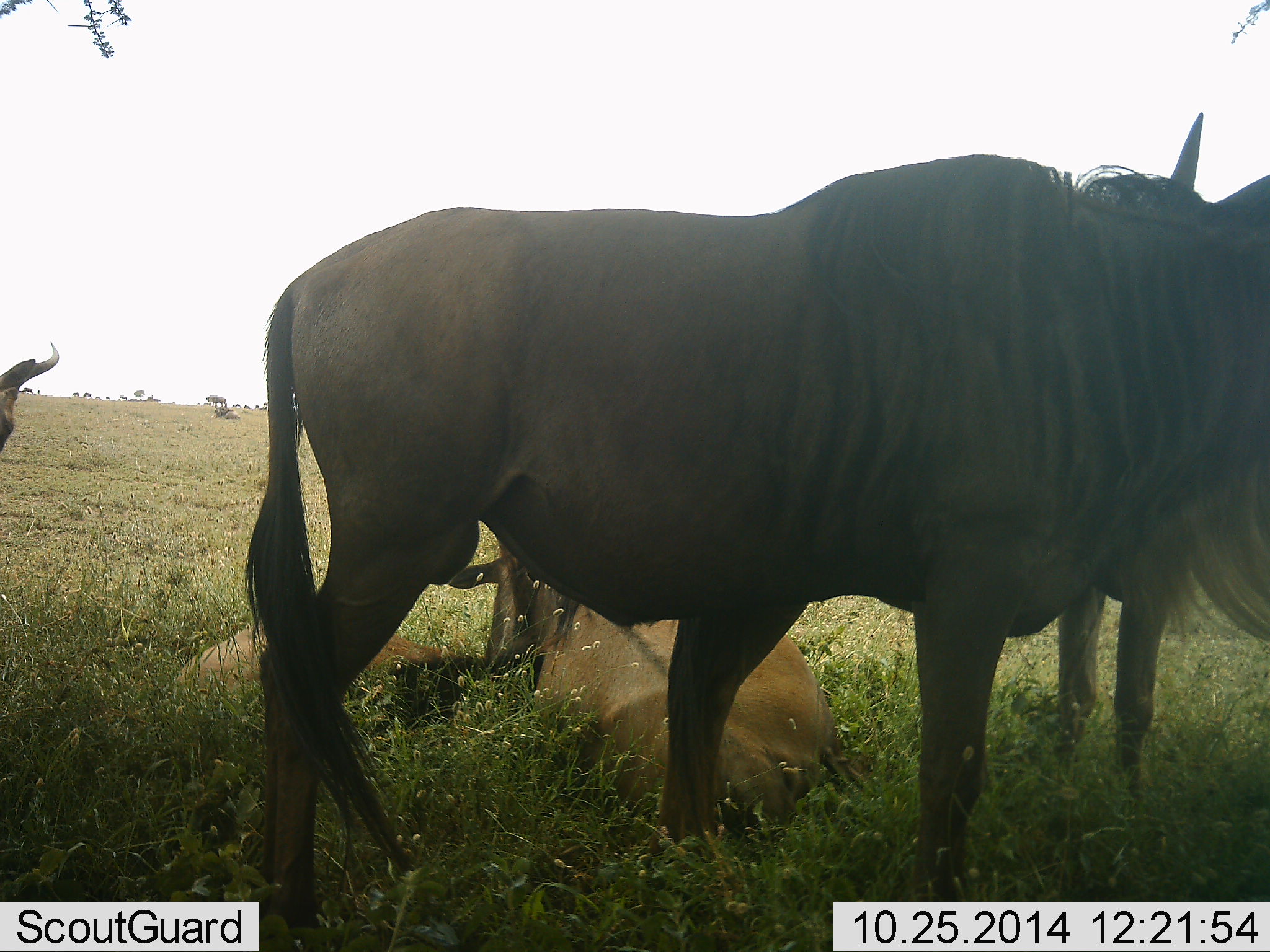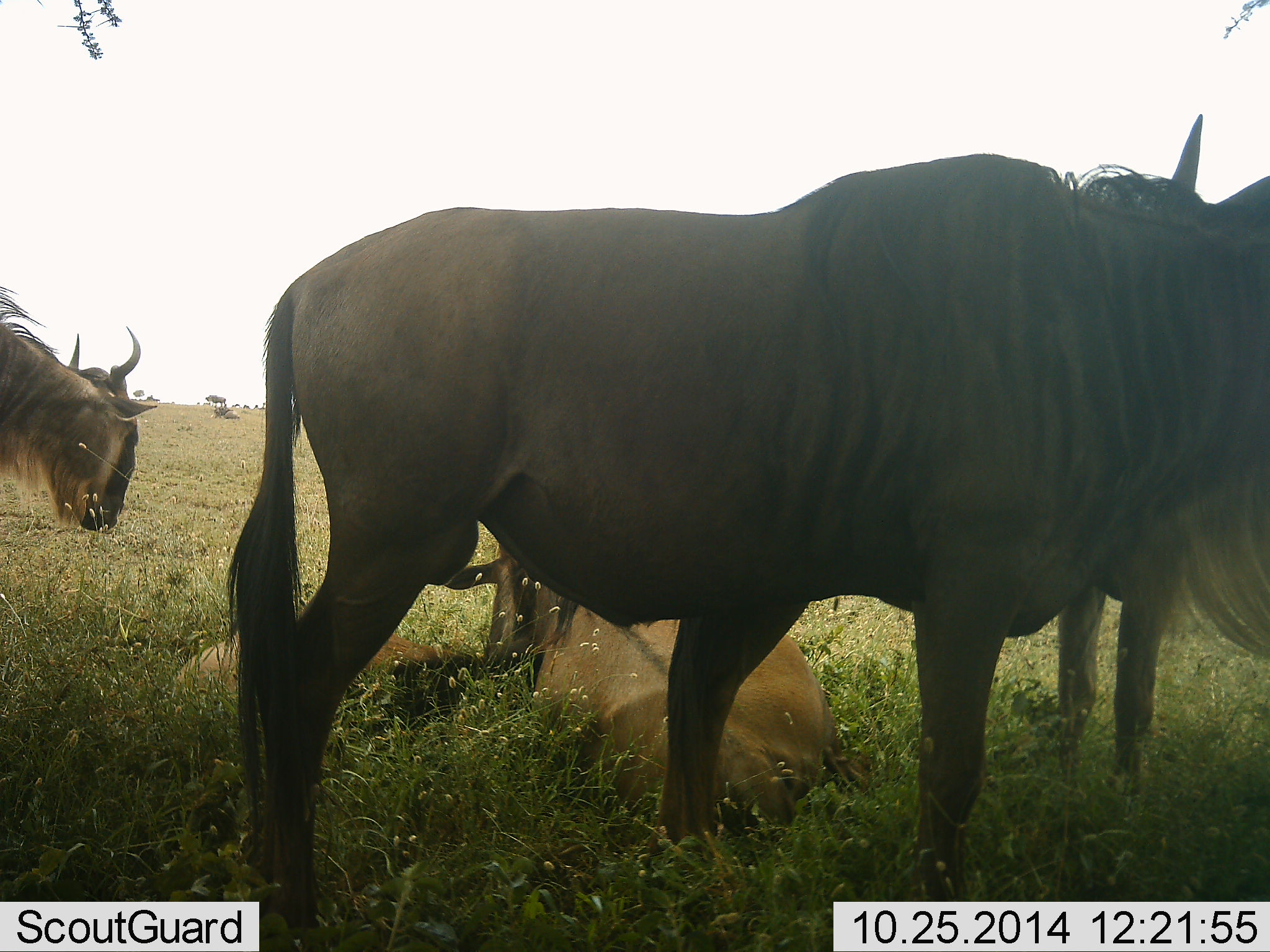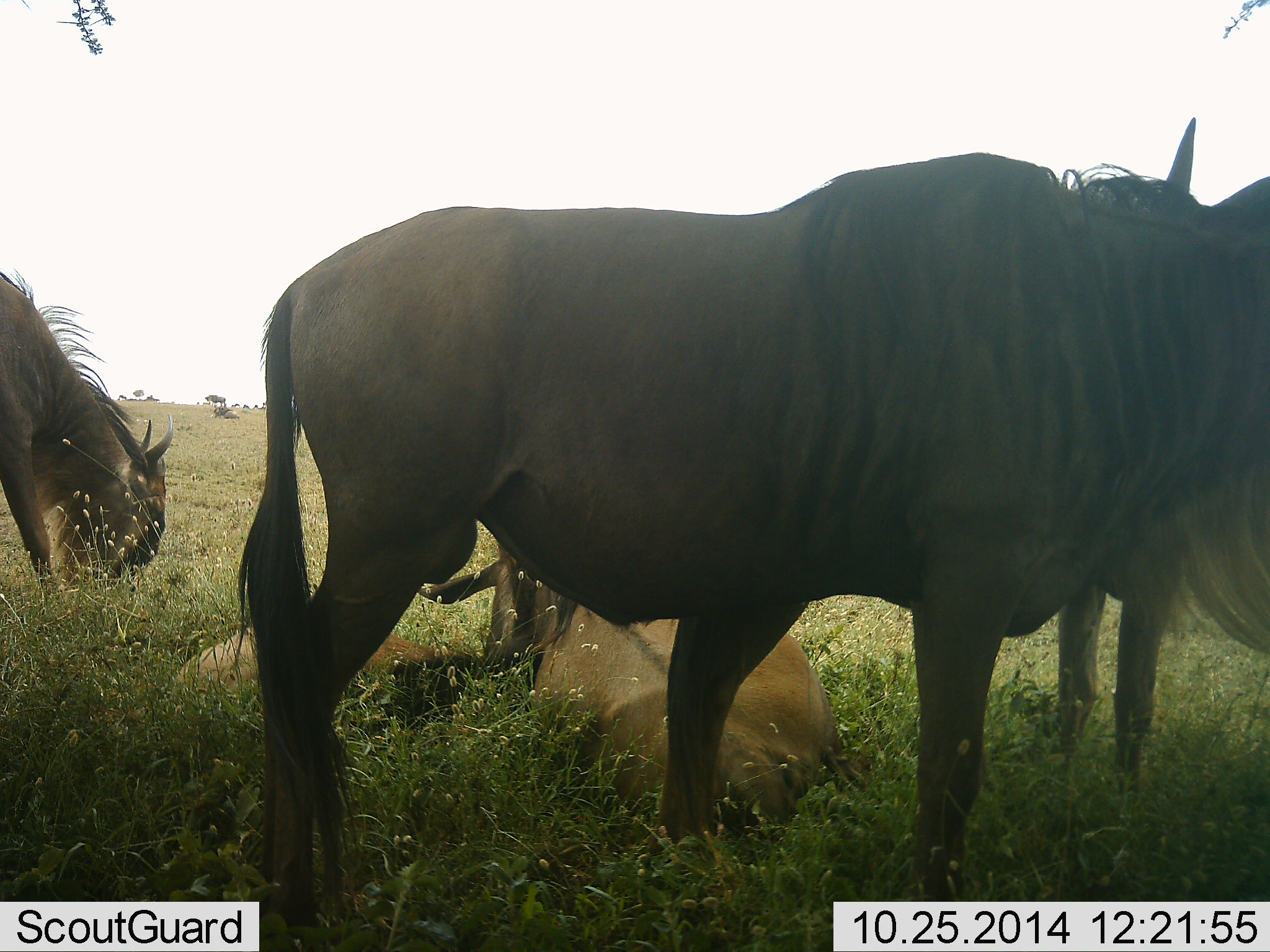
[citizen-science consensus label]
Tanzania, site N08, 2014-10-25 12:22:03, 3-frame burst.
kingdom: Animalia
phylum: Chordata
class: Mammalia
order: Artiodactyla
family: Bovidae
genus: Connochaetes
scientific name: Connochaetes taurinus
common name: blue wildebeest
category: wildebeest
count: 5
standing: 90%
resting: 90%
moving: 10%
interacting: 10%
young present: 30%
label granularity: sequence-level